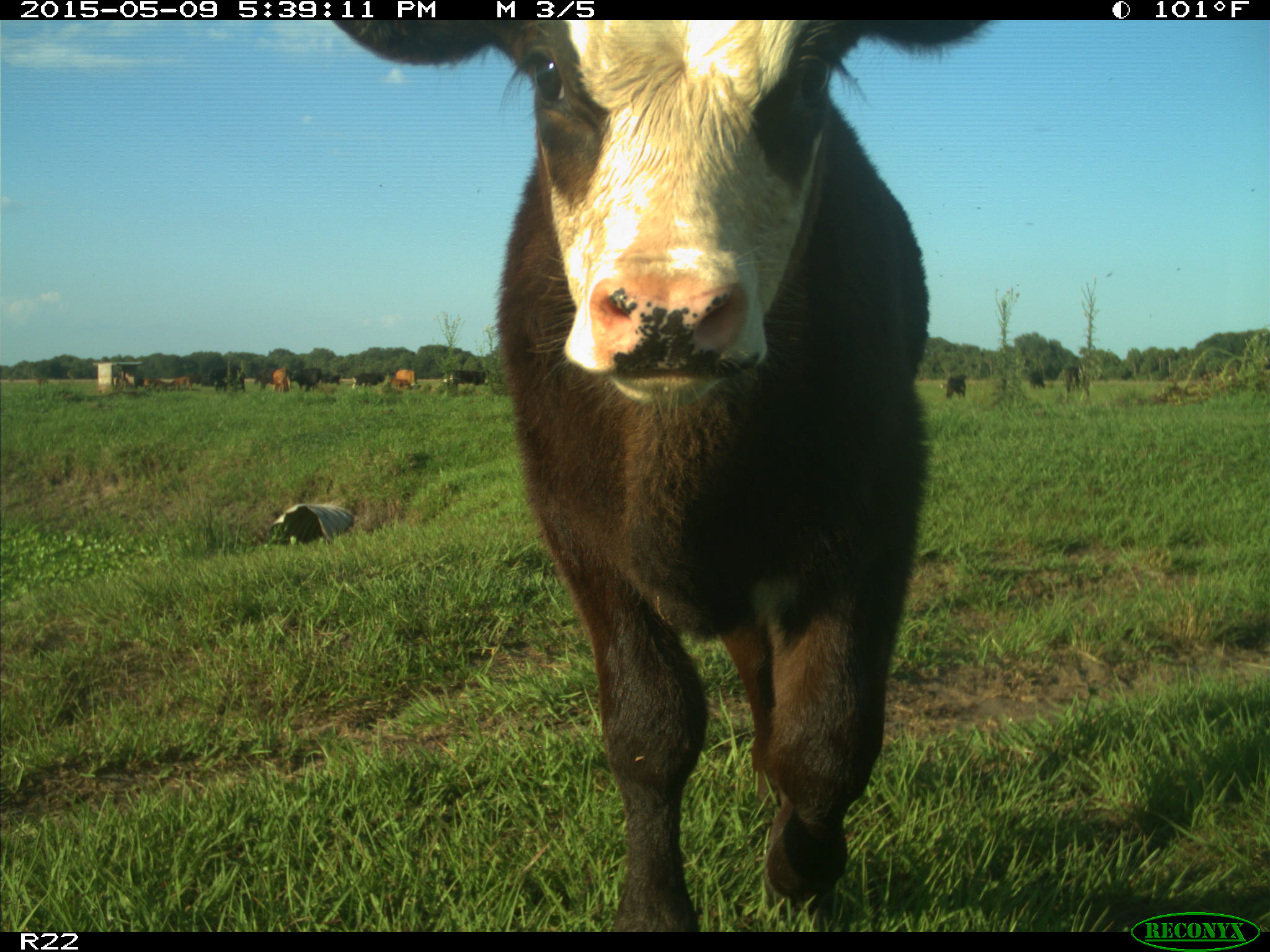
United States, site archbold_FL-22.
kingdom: Animalia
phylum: Chordata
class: Mammalia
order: Artiodactyla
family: Bovidae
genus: Bos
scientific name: Bos taurus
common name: domestic cow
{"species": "Bos taurus (domestic cow)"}